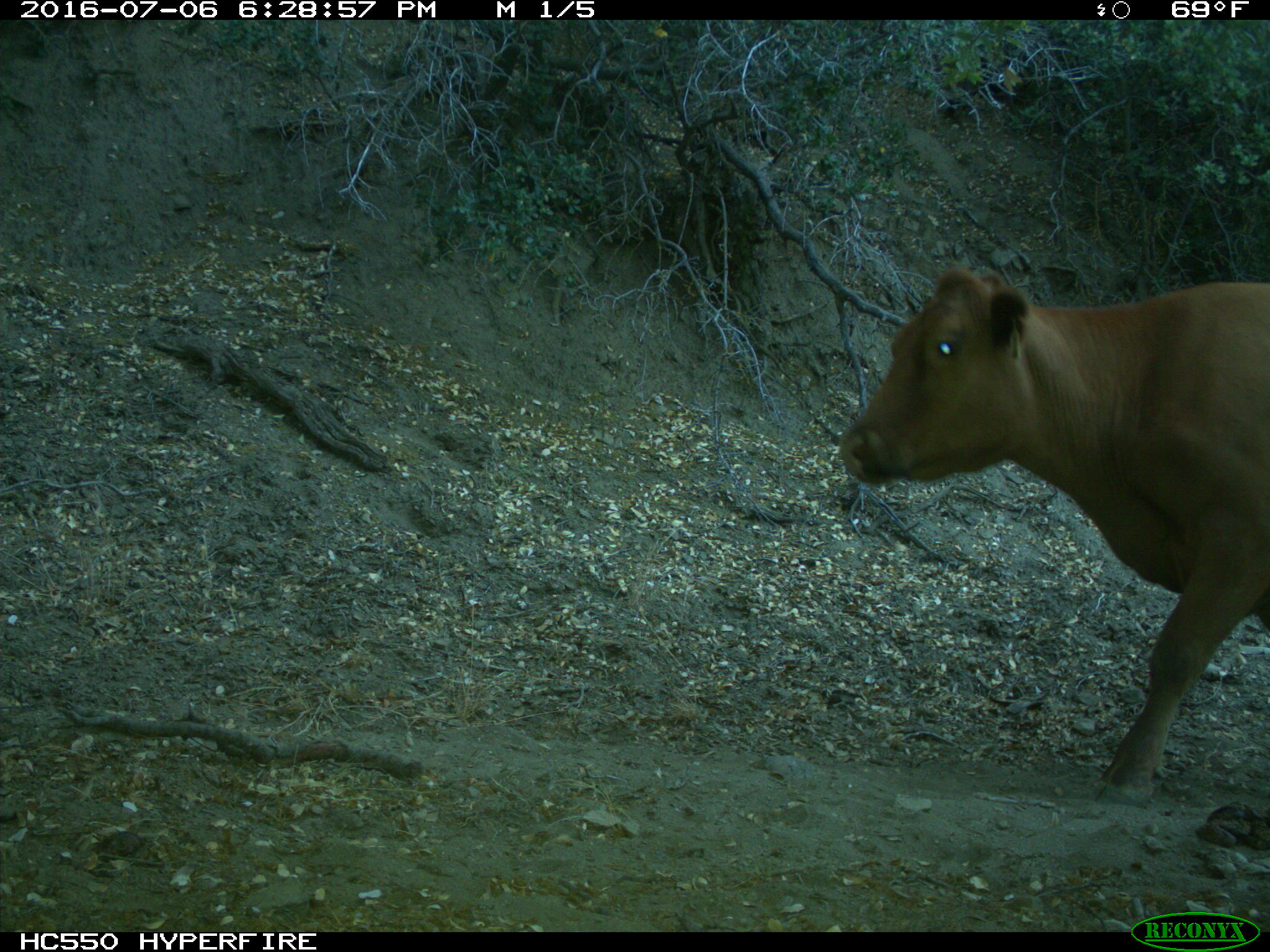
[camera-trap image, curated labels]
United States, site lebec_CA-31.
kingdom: Animalia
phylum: Chordata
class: Mammalia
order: Artiodactyla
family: Bovidae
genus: Bos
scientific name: Bos taurus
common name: domestic cow